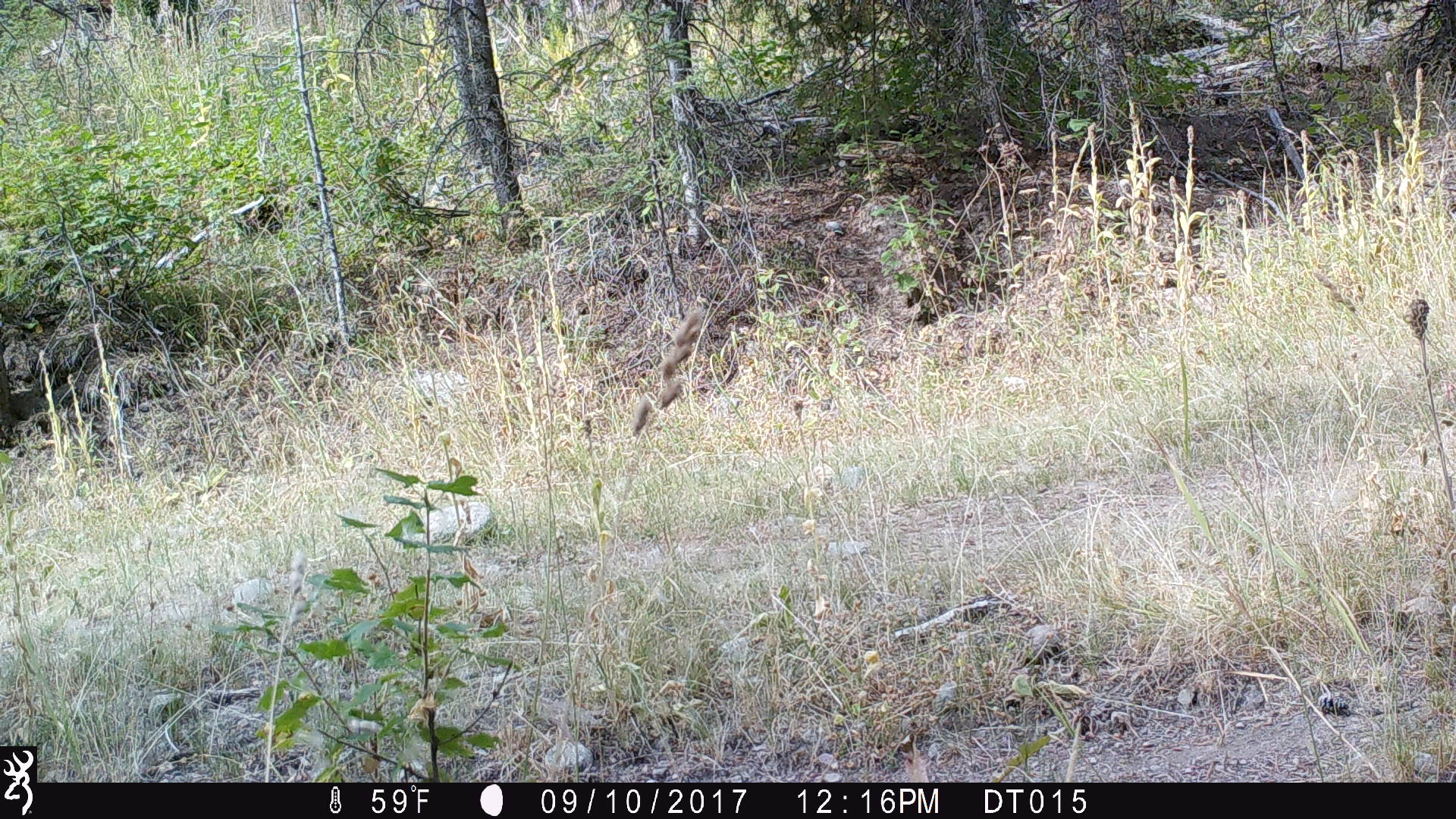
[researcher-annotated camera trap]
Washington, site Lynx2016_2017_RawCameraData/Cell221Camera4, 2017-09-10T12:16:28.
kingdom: Animalia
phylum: Chordata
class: Mammalia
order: Artiodactyla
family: Cervidae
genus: Odocoileus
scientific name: Odocoileus virginianus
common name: white-tailed deer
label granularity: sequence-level